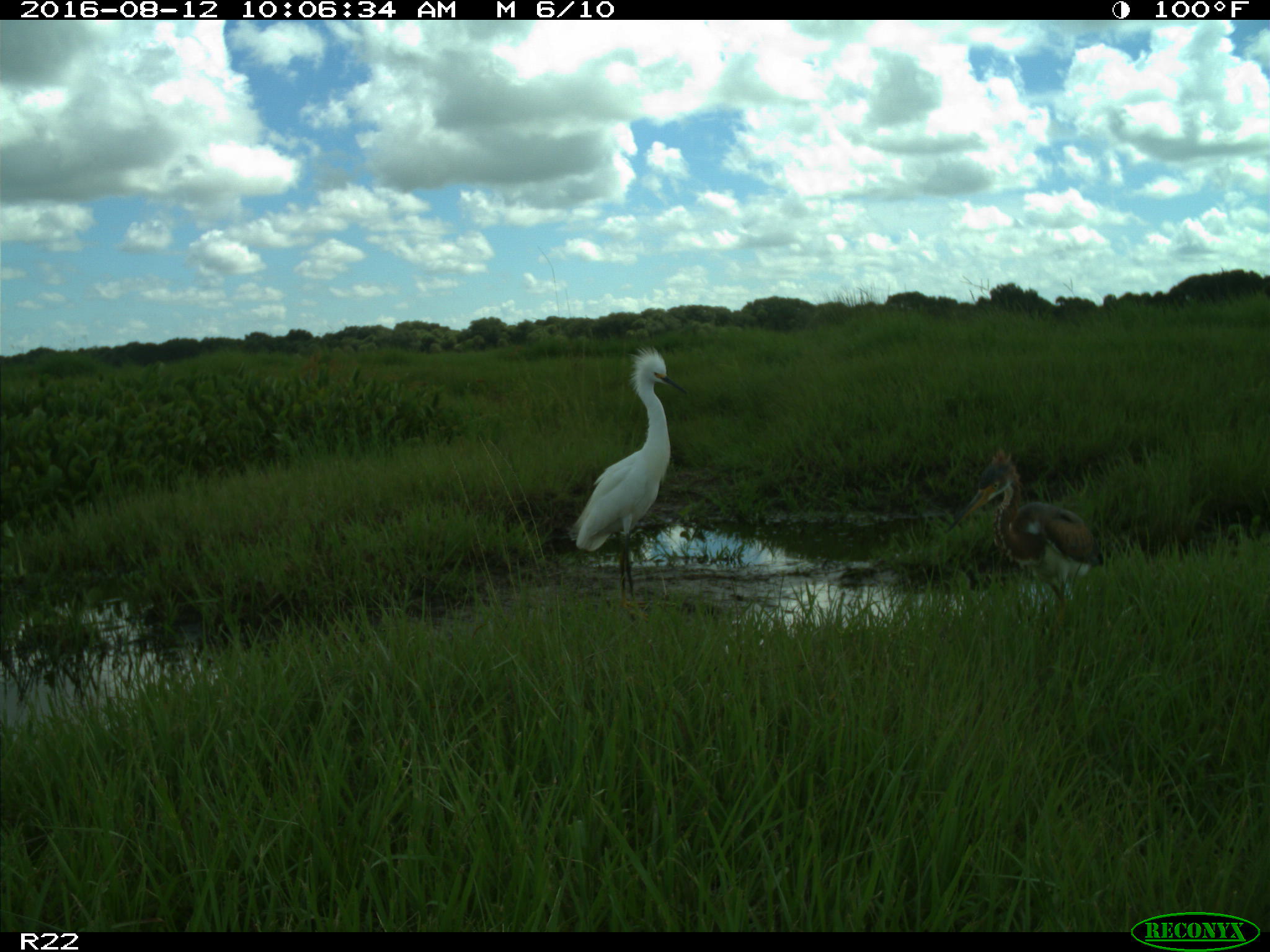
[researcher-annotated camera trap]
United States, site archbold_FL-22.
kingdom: Animalia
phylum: Chordata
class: Aves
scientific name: Aves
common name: birds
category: unidentified bird